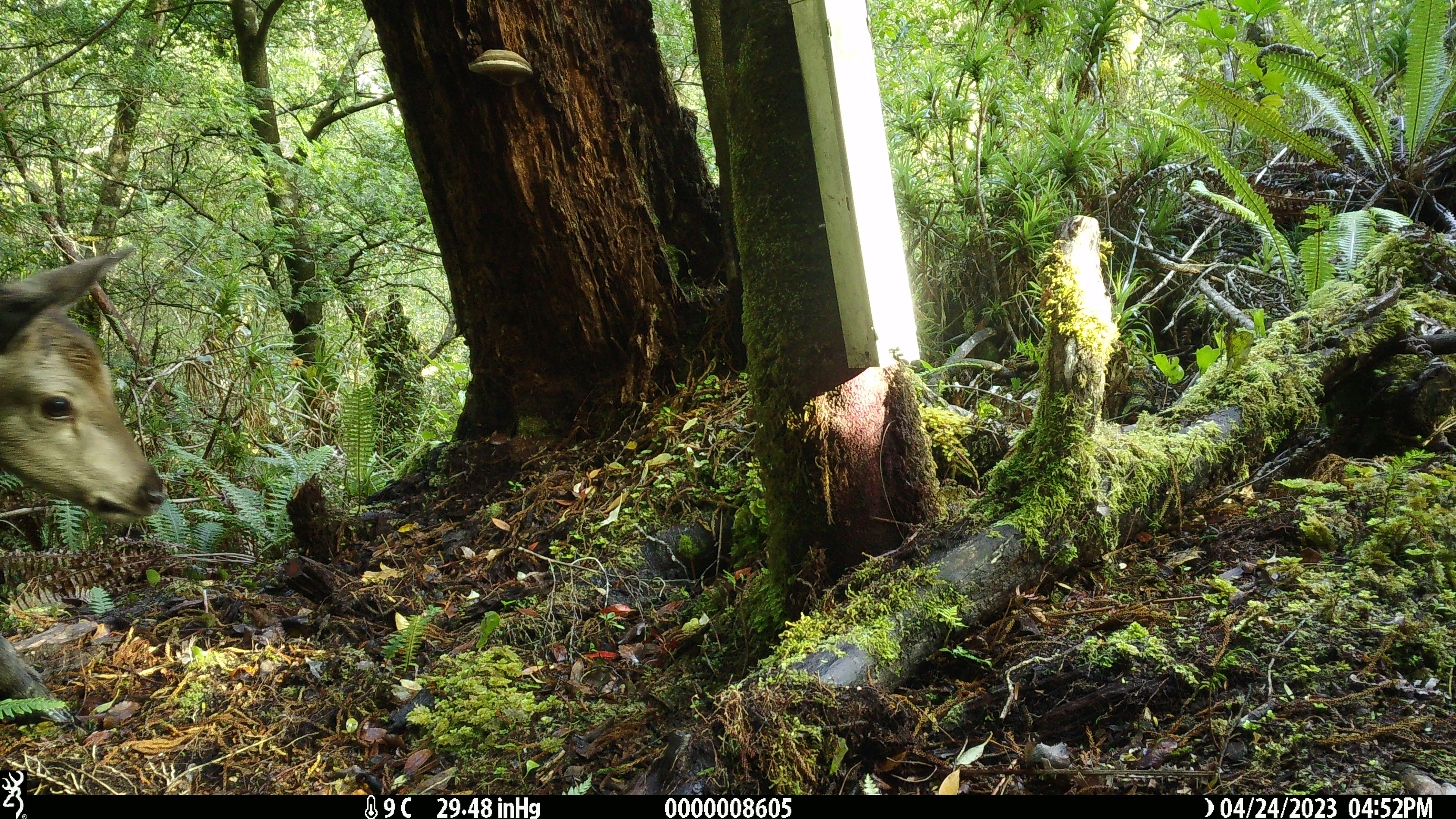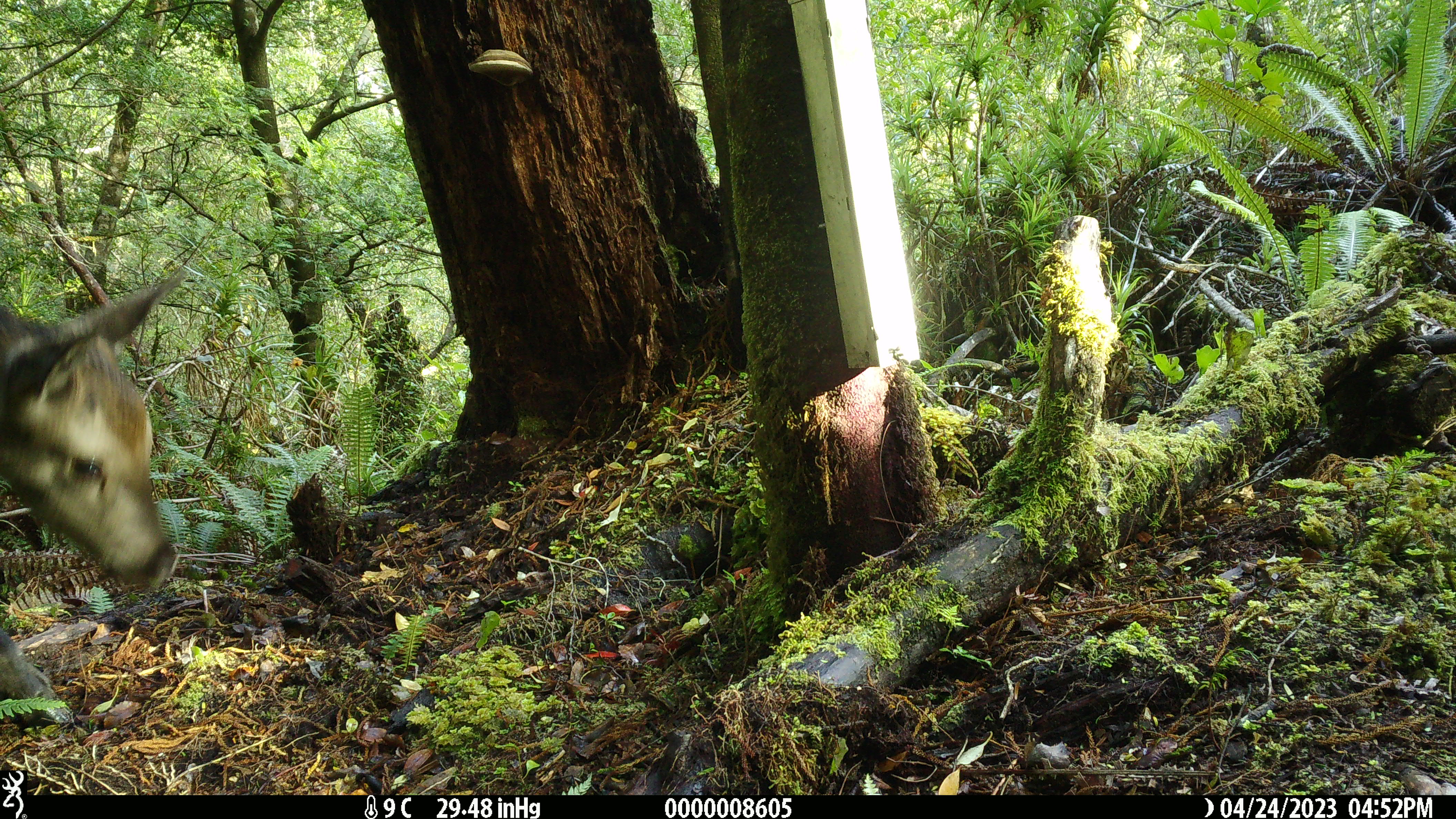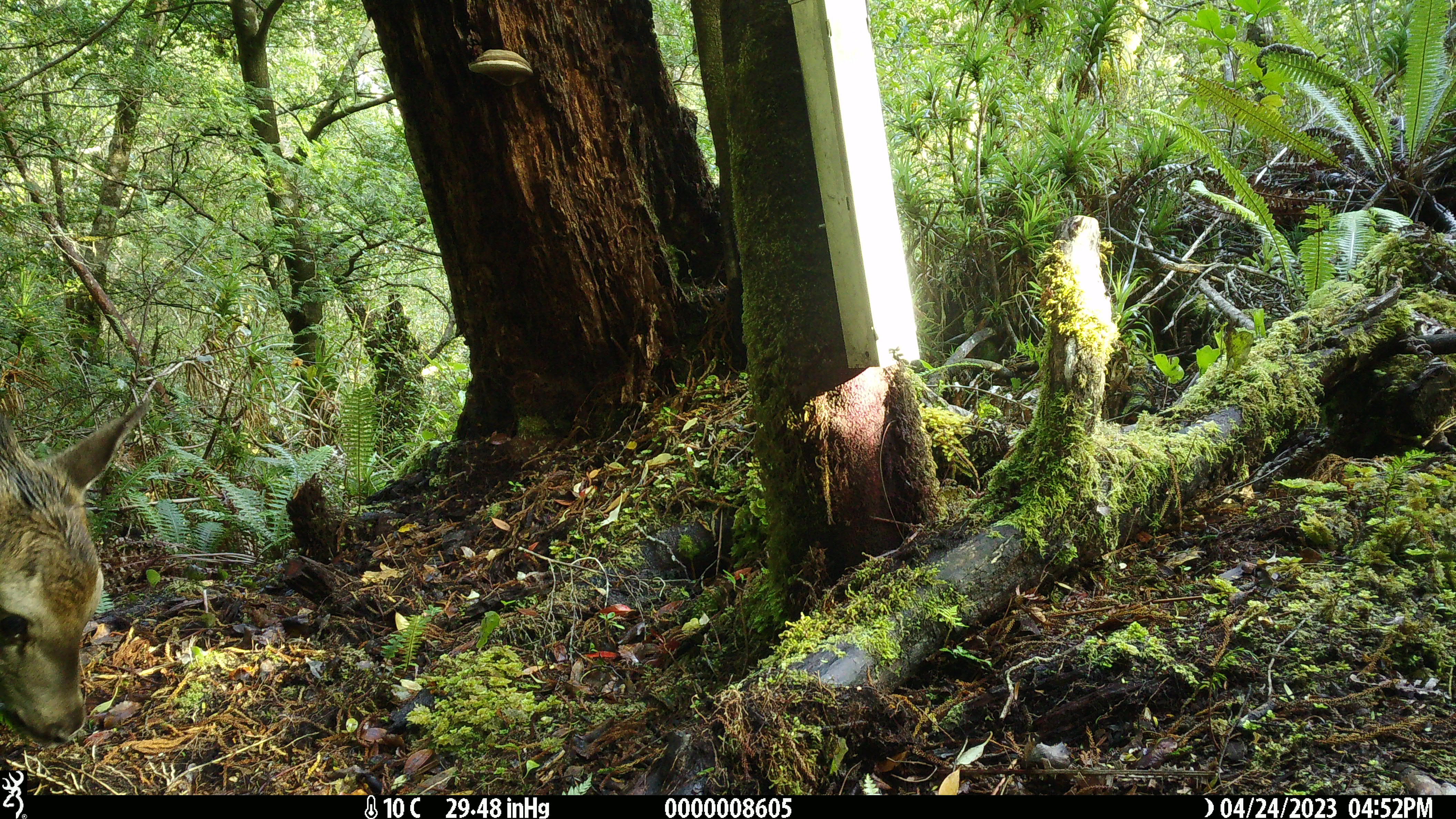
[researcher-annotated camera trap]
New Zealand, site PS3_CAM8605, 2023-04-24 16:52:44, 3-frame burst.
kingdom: Animalia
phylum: Chordata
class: Mammalia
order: Artiodactyla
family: Cervidae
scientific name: Cervidae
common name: deer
Deer (Cervidae).